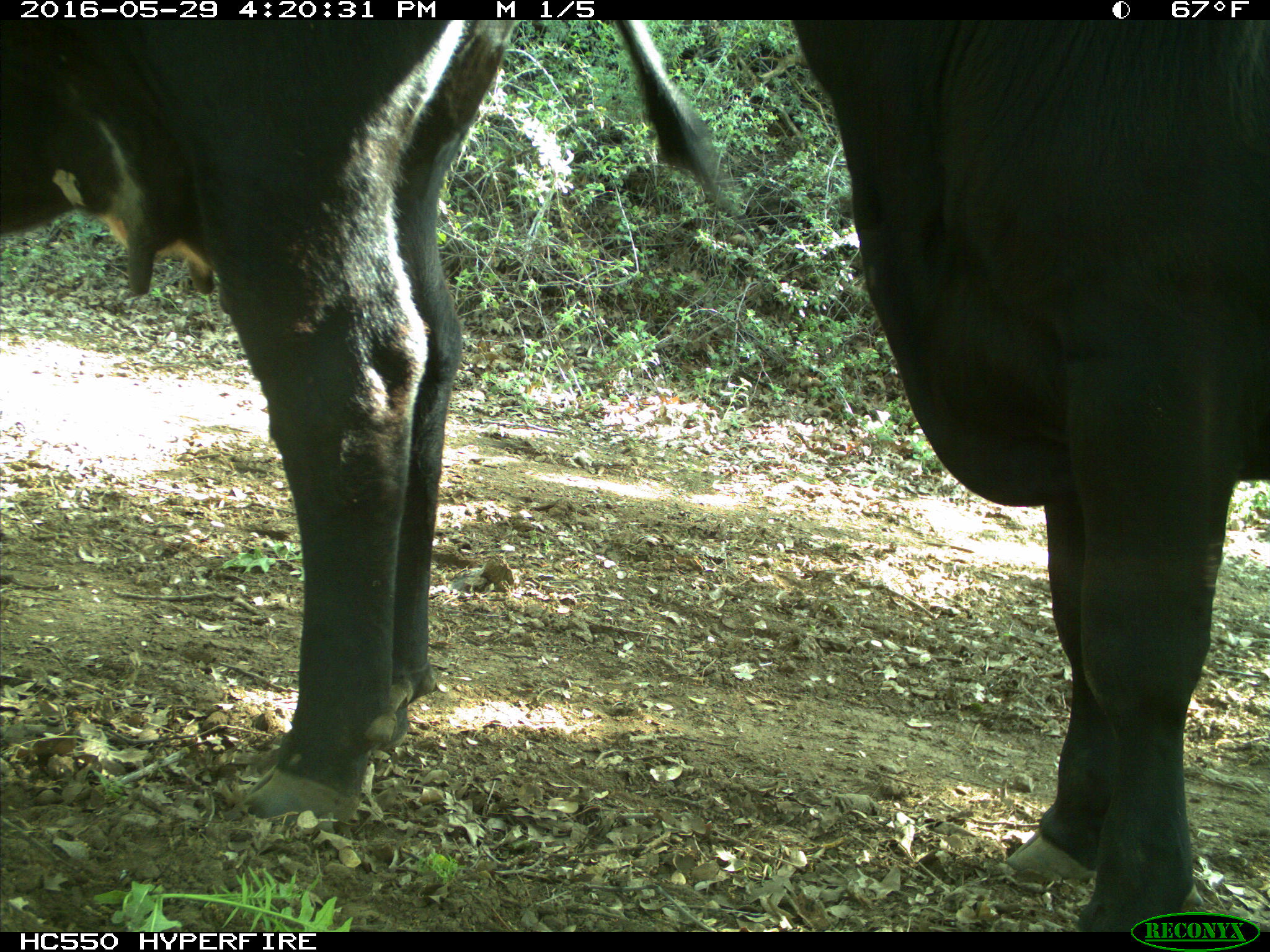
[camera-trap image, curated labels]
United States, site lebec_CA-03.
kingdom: Animalia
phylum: Chordata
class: Mammalia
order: Artiodactyla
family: Bovidae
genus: Bos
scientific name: Bos taurus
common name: domestic cow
Bos taurus (domestic cow).